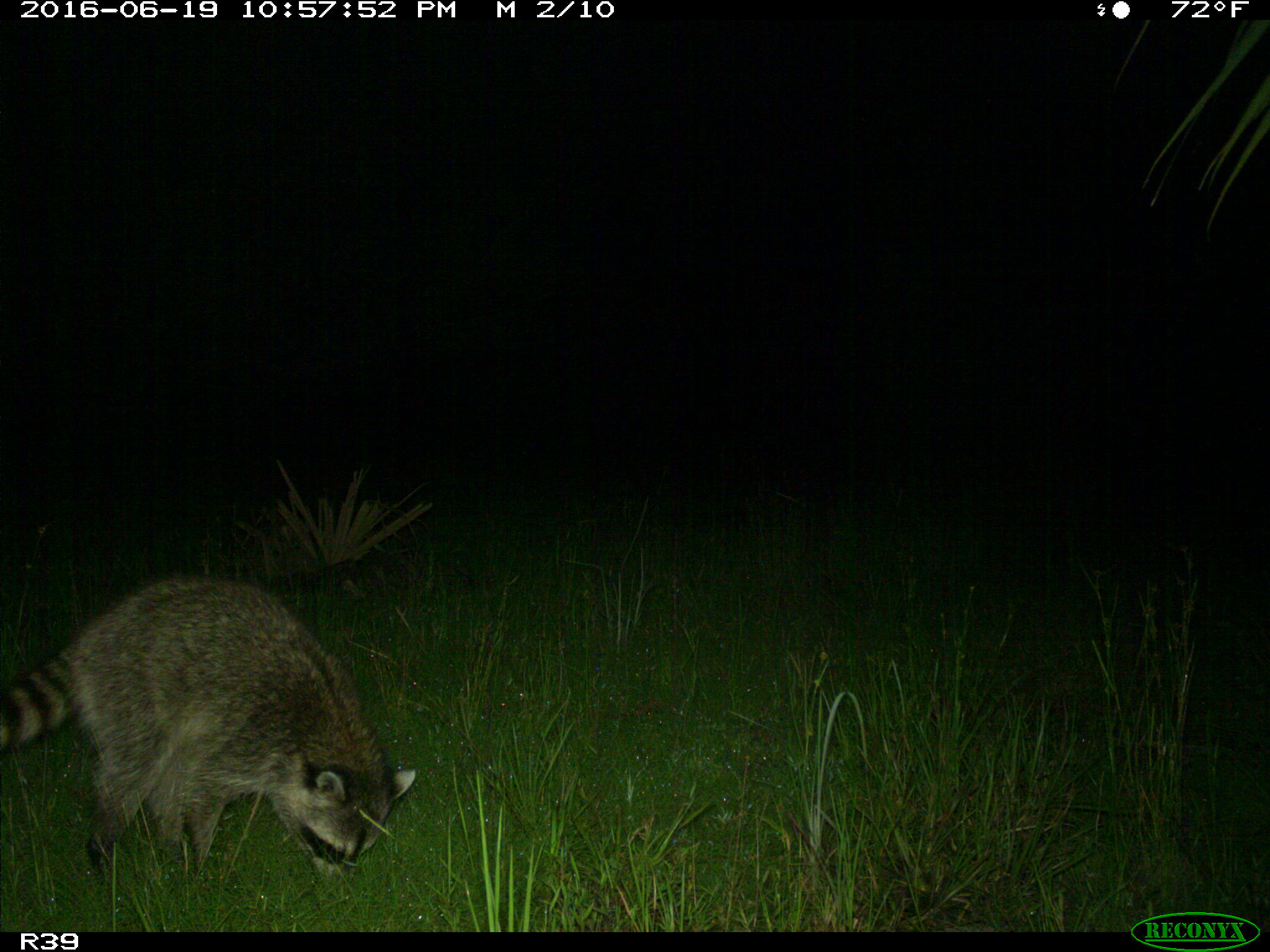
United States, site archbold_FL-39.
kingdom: Animalia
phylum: Chordata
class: Mammalia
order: Carnivora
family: Procyonidae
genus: Procyon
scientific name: Procyon lotor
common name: common raccoon